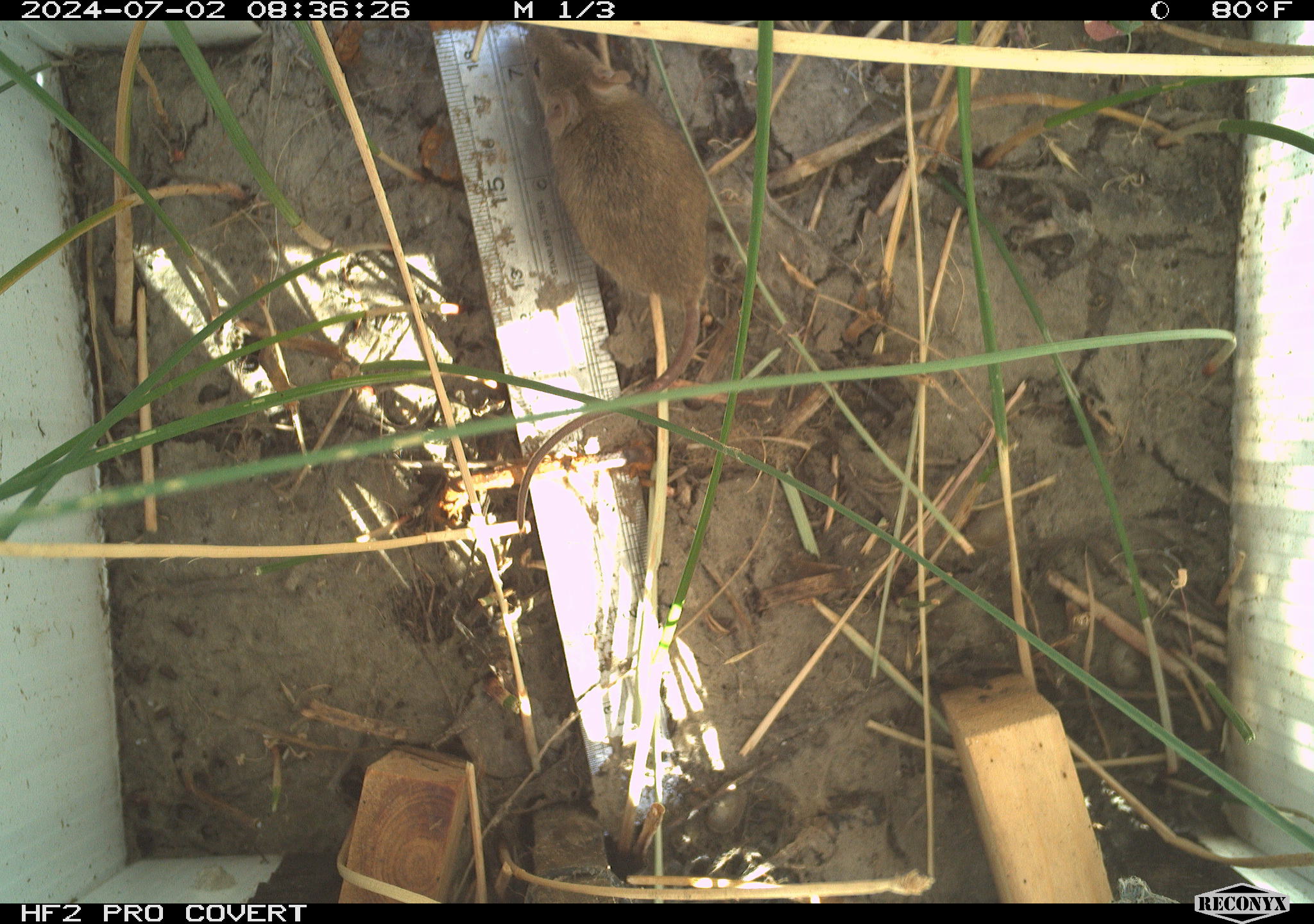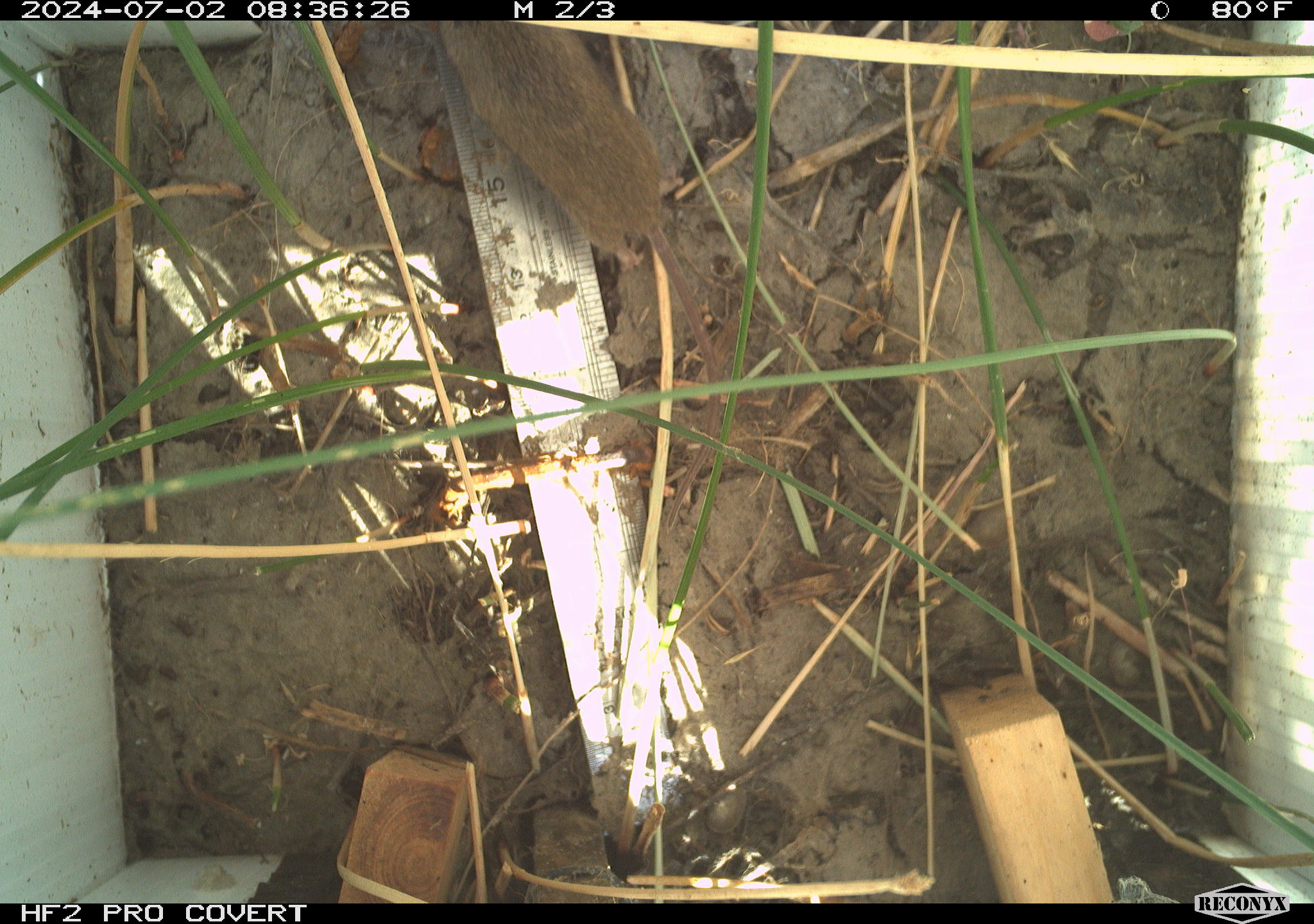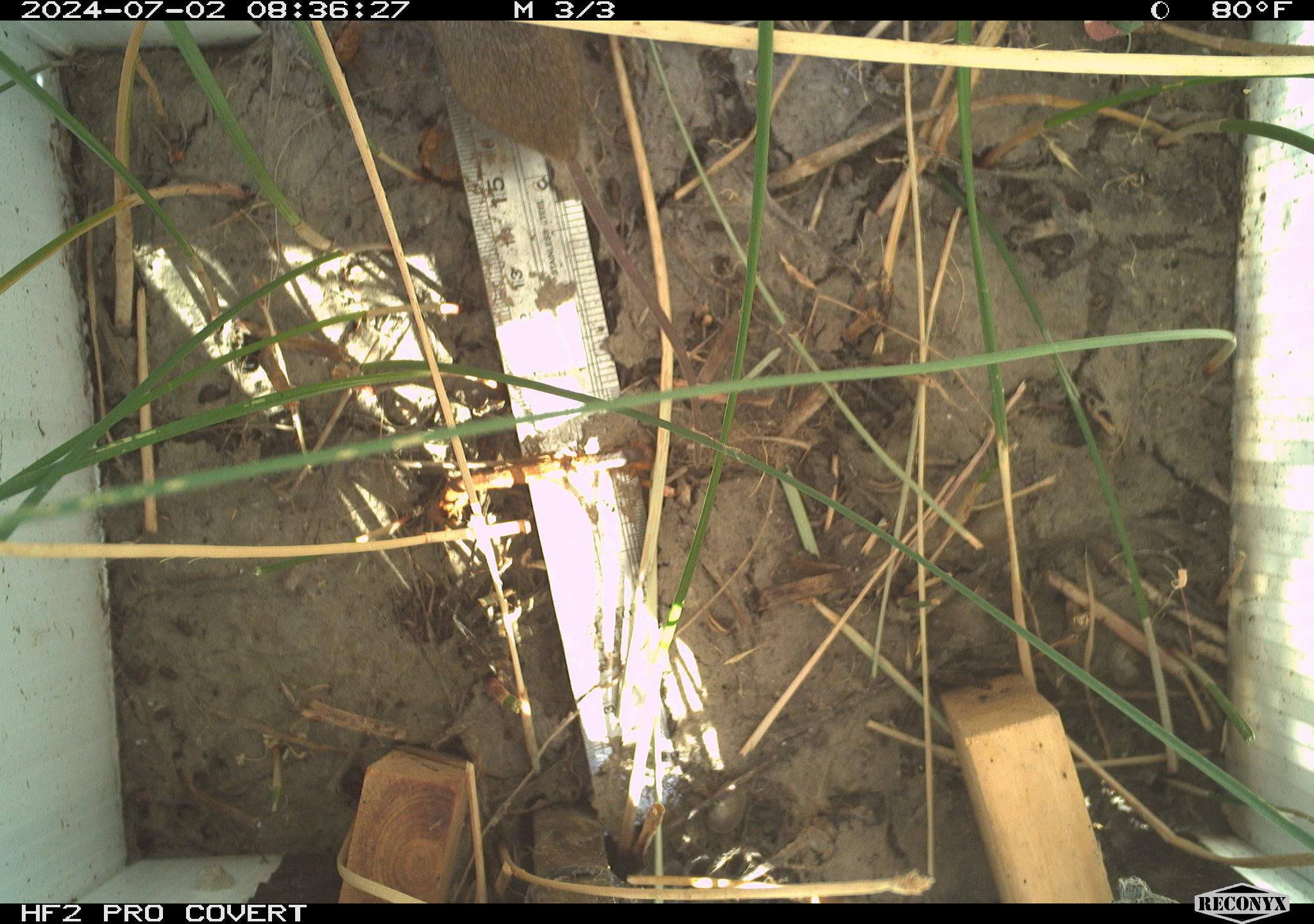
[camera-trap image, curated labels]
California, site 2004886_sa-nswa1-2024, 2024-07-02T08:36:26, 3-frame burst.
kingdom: Animalia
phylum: Chordata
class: Mammalia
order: Rodentia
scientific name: Rodentia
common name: rodent